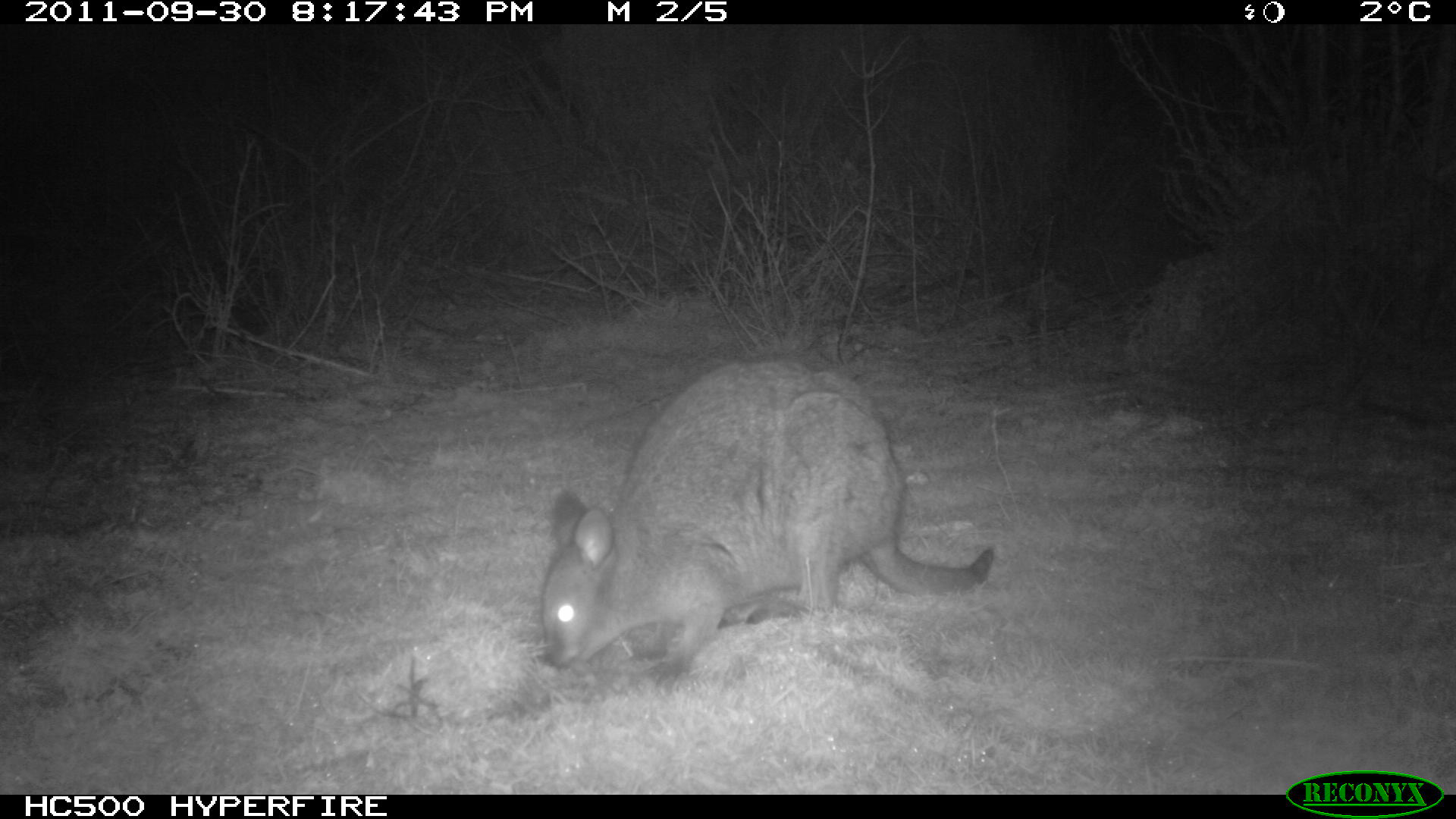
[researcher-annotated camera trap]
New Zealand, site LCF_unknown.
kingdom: Animalia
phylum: Chordata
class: Mammalia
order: Diprotodontia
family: Macropodidae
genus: Notamacropus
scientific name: Notamacropus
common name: wallaby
Wallaby (Notamacropus).